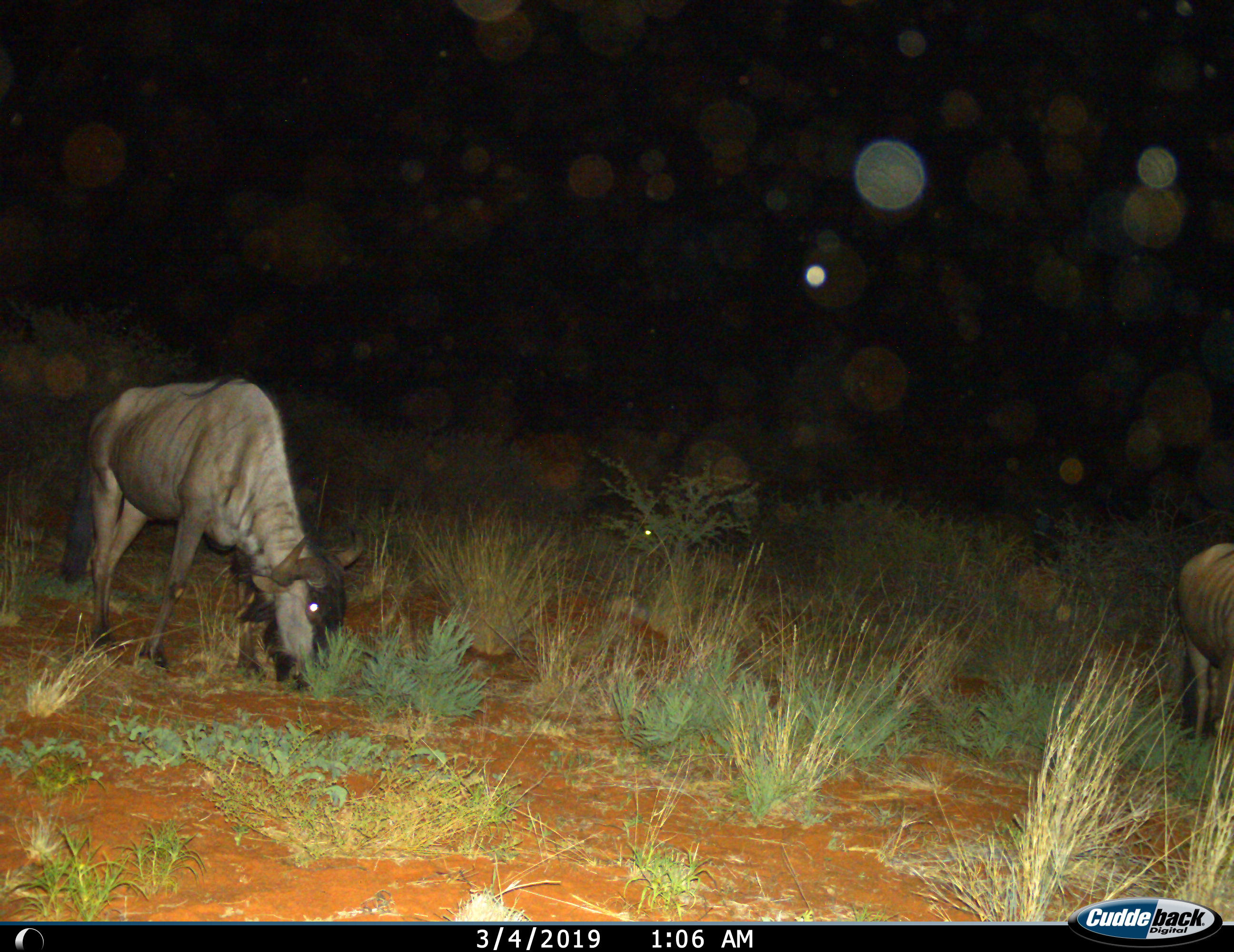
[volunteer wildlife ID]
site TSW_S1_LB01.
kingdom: Animalia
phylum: Chordata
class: Mammalia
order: Artiodactyla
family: Bovidae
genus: Connochaetes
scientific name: Connochaetes taurinus taurinus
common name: blue wildebeest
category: wildebeestblue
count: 2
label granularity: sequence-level